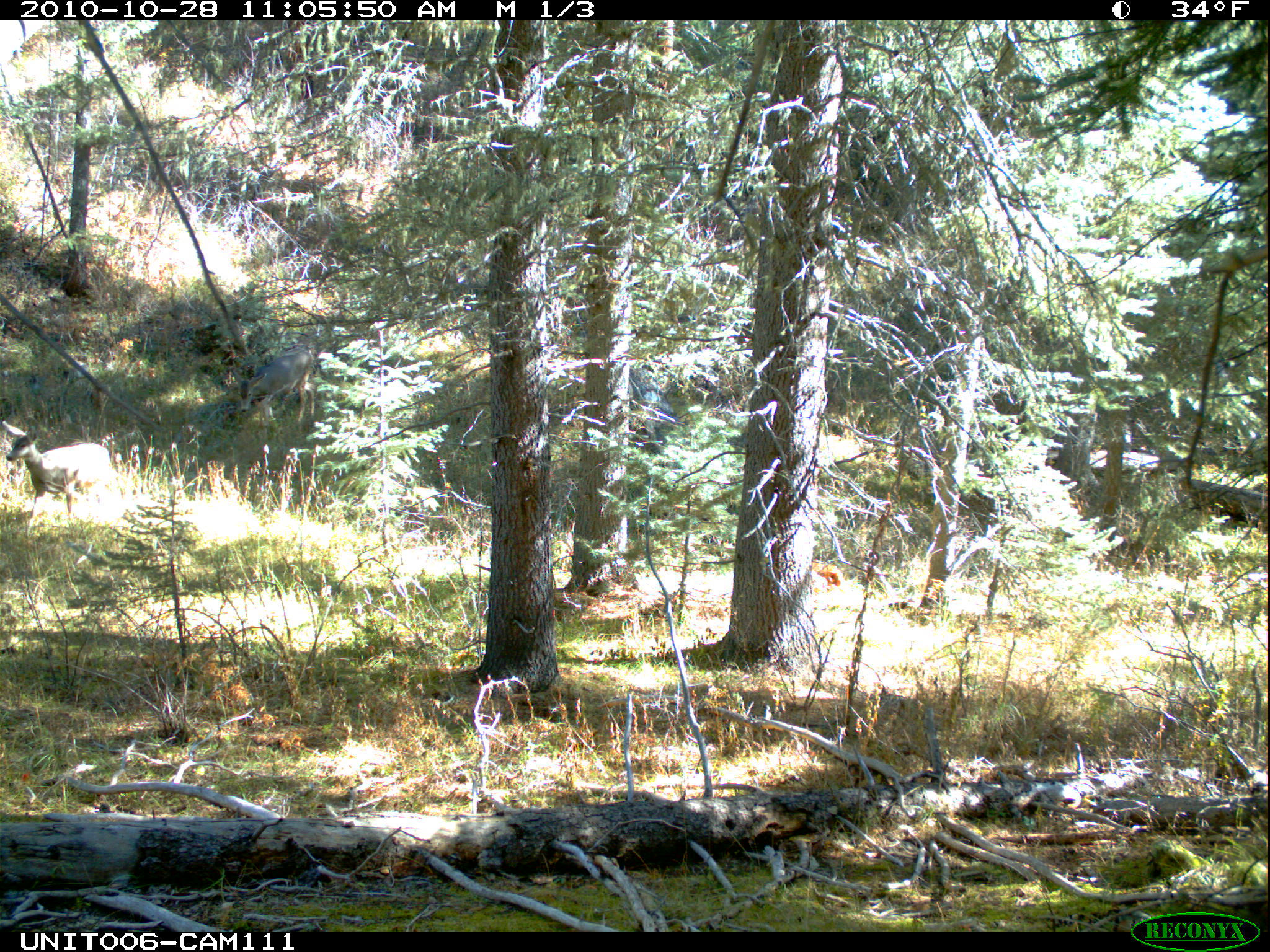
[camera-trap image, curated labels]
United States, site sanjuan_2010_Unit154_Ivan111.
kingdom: Animalia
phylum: Chordata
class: Mammalia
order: Artiodactyla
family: Cervidae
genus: Odocoileus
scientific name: Odocoileus hemionus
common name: mule deer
Odocoileus hemionus (mule deer).